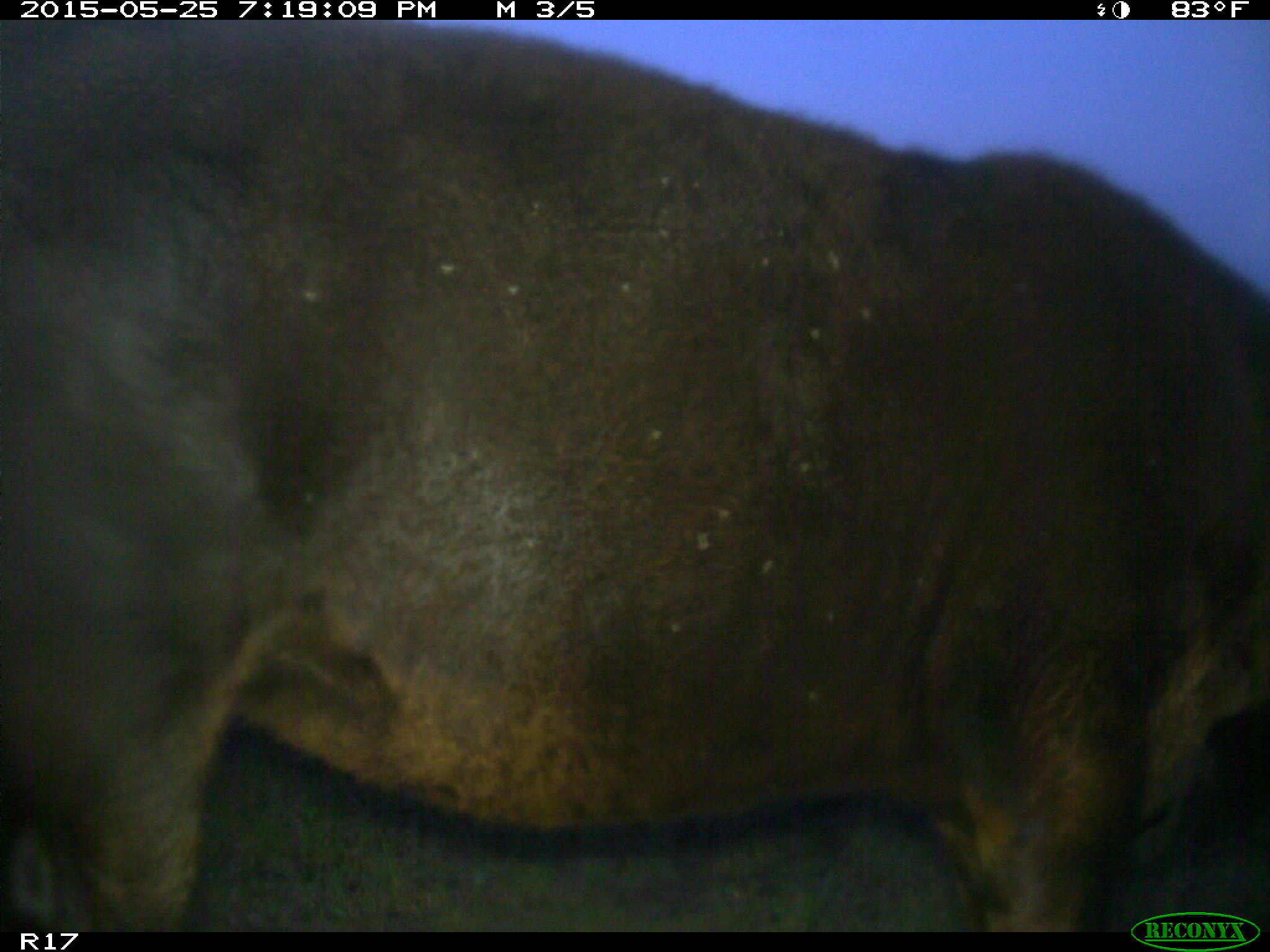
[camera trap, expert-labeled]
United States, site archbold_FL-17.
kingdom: Animalia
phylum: Chordata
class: Mammalia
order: Artiodactyla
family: Bovidae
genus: Bos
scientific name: Bos taurus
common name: domestic cow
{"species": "Bos taurus (domestic cow)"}